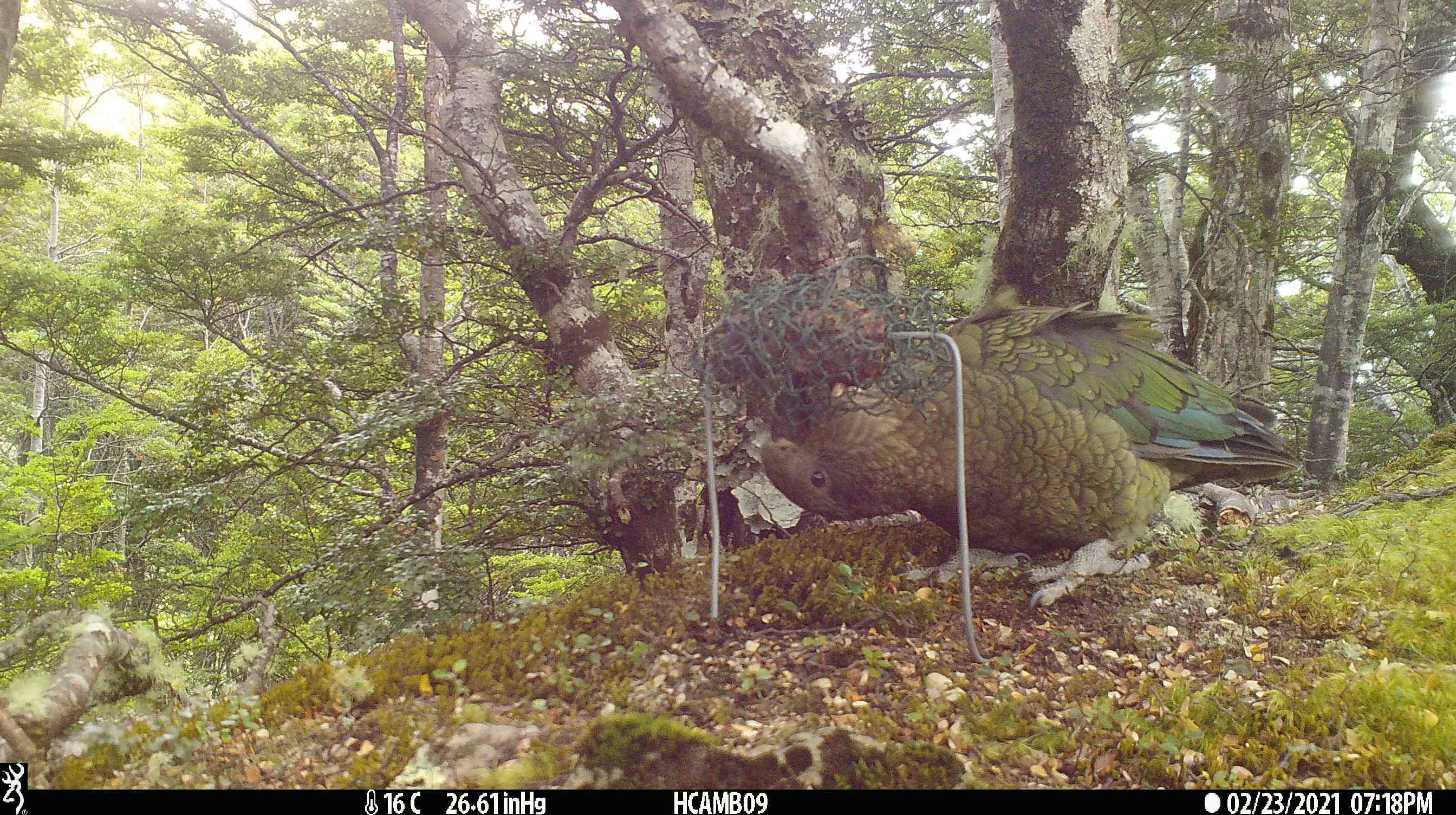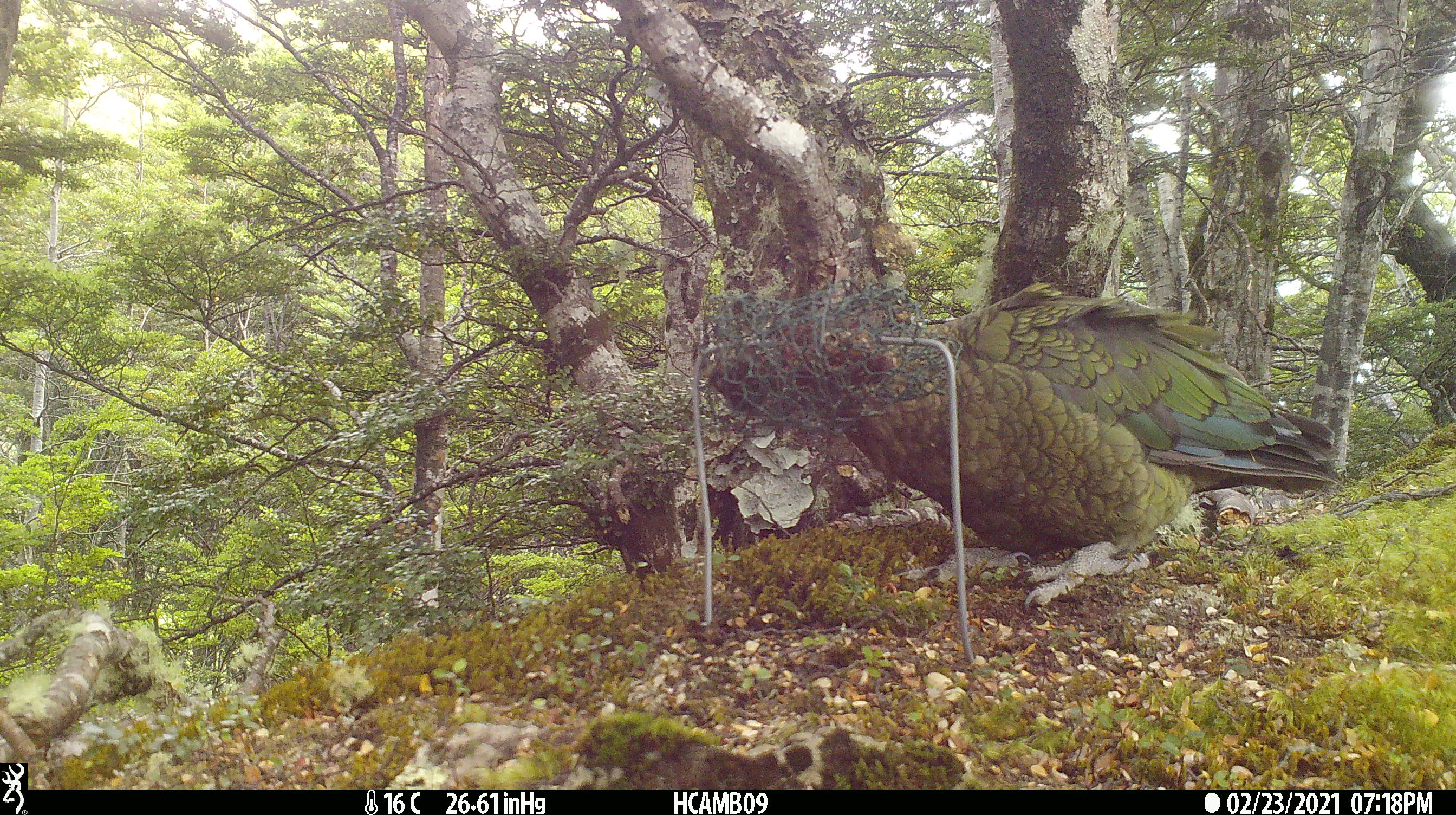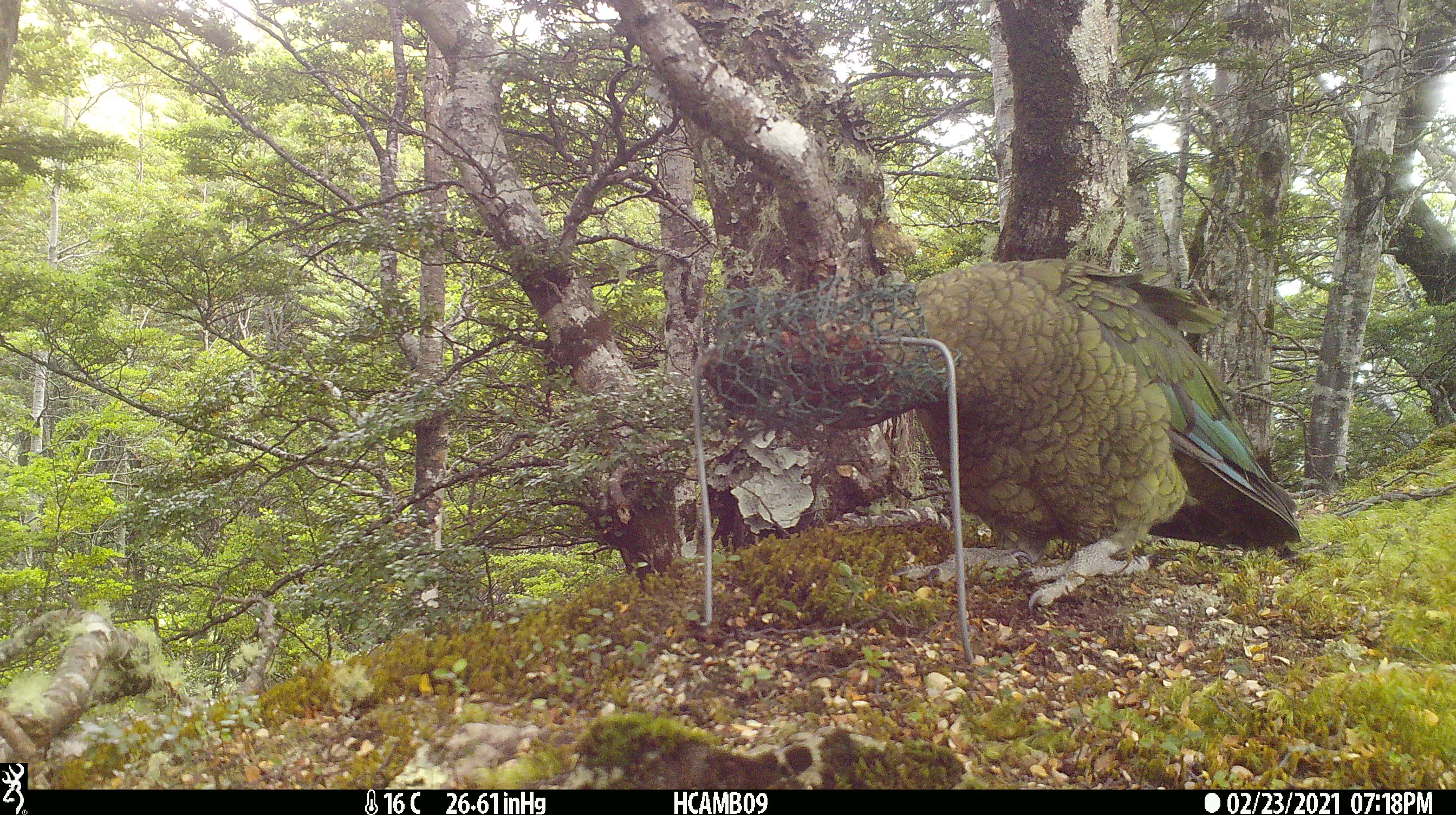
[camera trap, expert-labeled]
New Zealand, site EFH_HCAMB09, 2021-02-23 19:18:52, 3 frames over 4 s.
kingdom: Animalia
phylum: Chordata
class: Aves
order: Psittaciformes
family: Strigopidae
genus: Nestor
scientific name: Nestor notabilis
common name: kea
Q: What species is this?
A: Kea (Nestor notabilis).